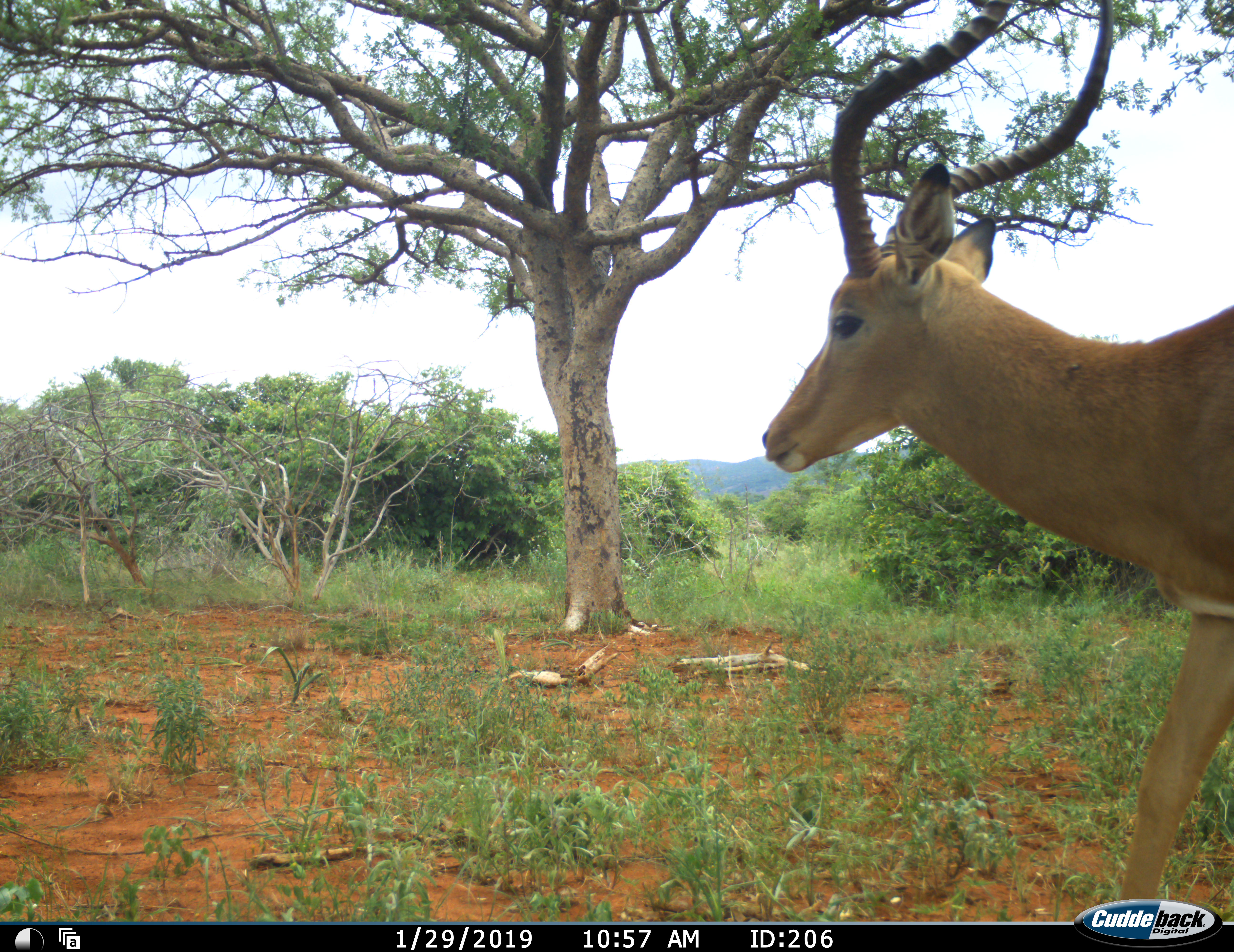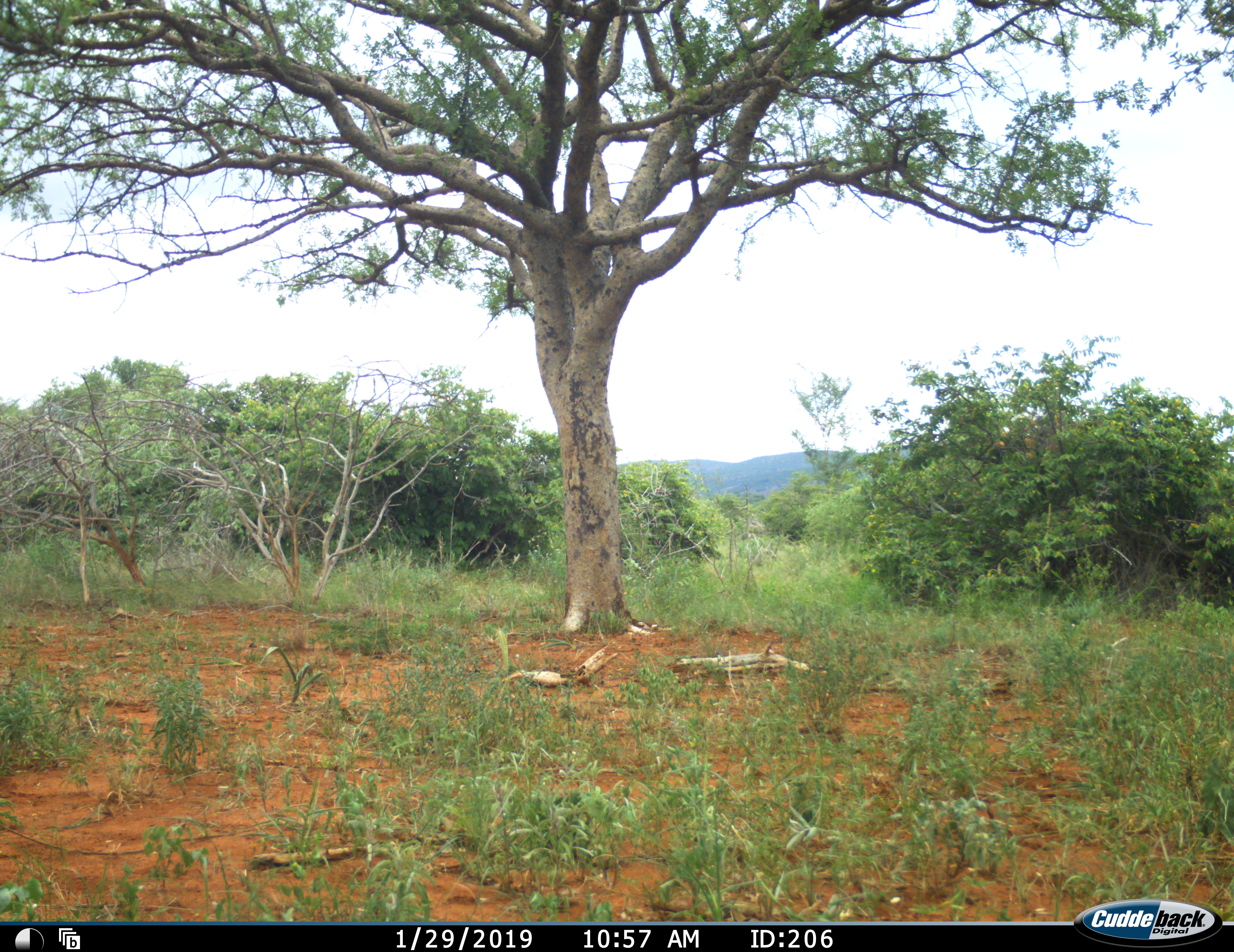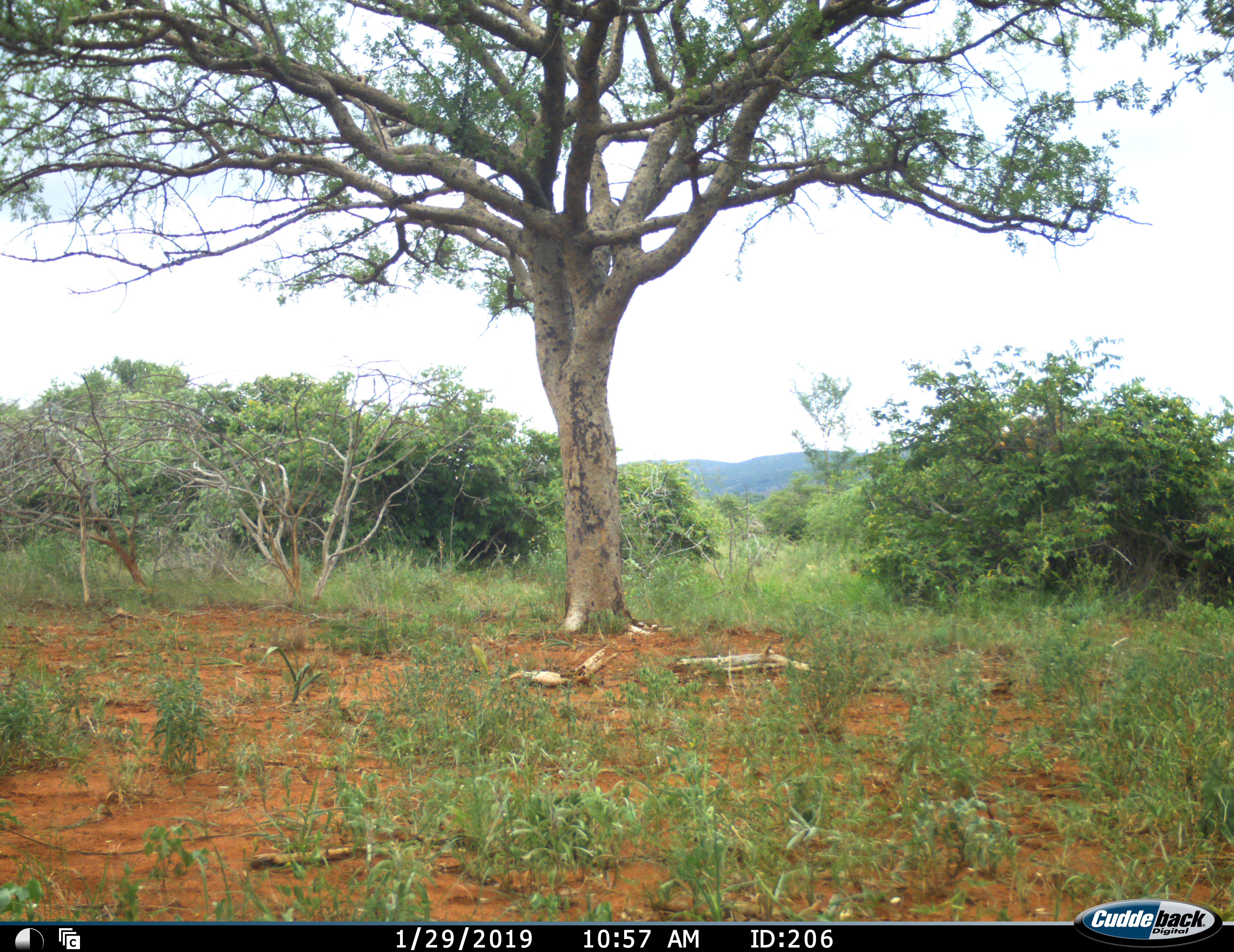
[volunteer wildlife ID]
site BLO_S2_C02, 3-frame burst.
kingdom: Animalia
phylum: Chordata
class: Mammalia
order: Artiodactyla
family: Bovidae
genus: Aepyceros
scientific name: Aepyceros melampus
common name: impala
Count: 1.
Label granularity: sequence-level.